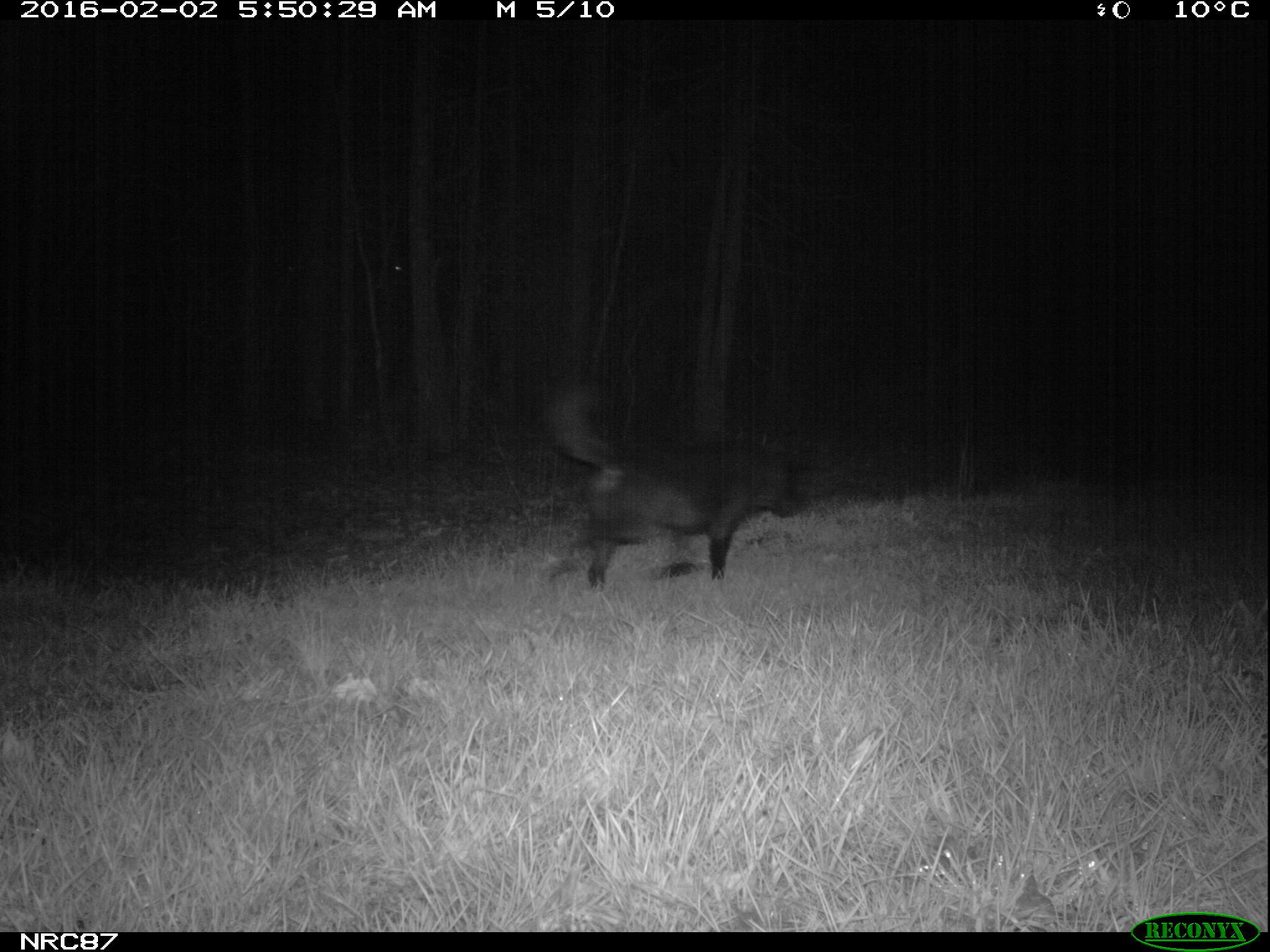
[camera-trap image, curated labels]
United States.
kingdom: Animalia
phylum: Chordata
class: Mammalia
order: Carnivora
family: Canidae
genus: Canis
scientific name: Canis familiaris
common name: domestic dog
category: Dog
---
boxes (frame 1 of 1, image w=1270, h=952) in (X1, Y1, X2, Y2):
Dog: (544, 398, 829, 591)